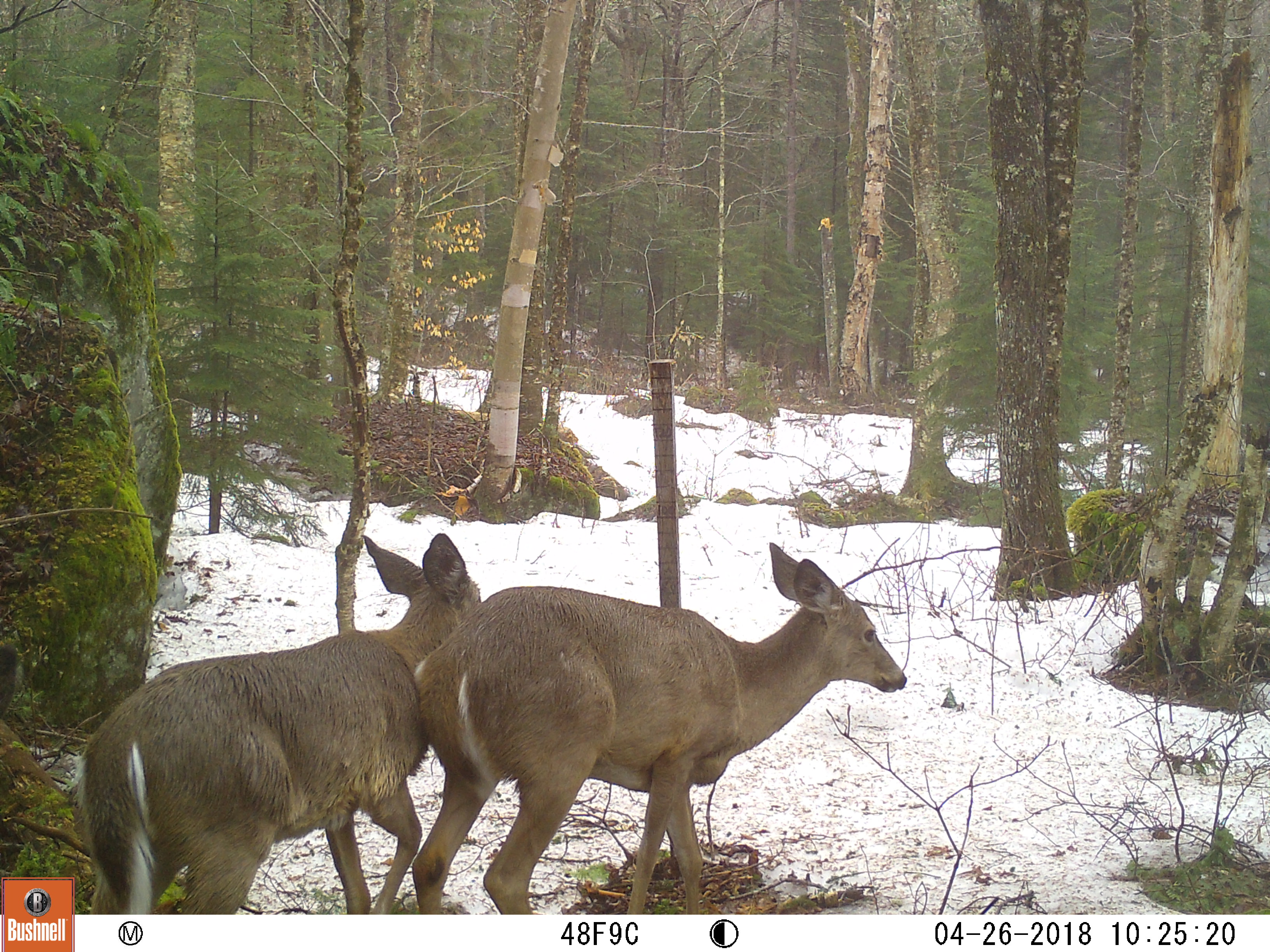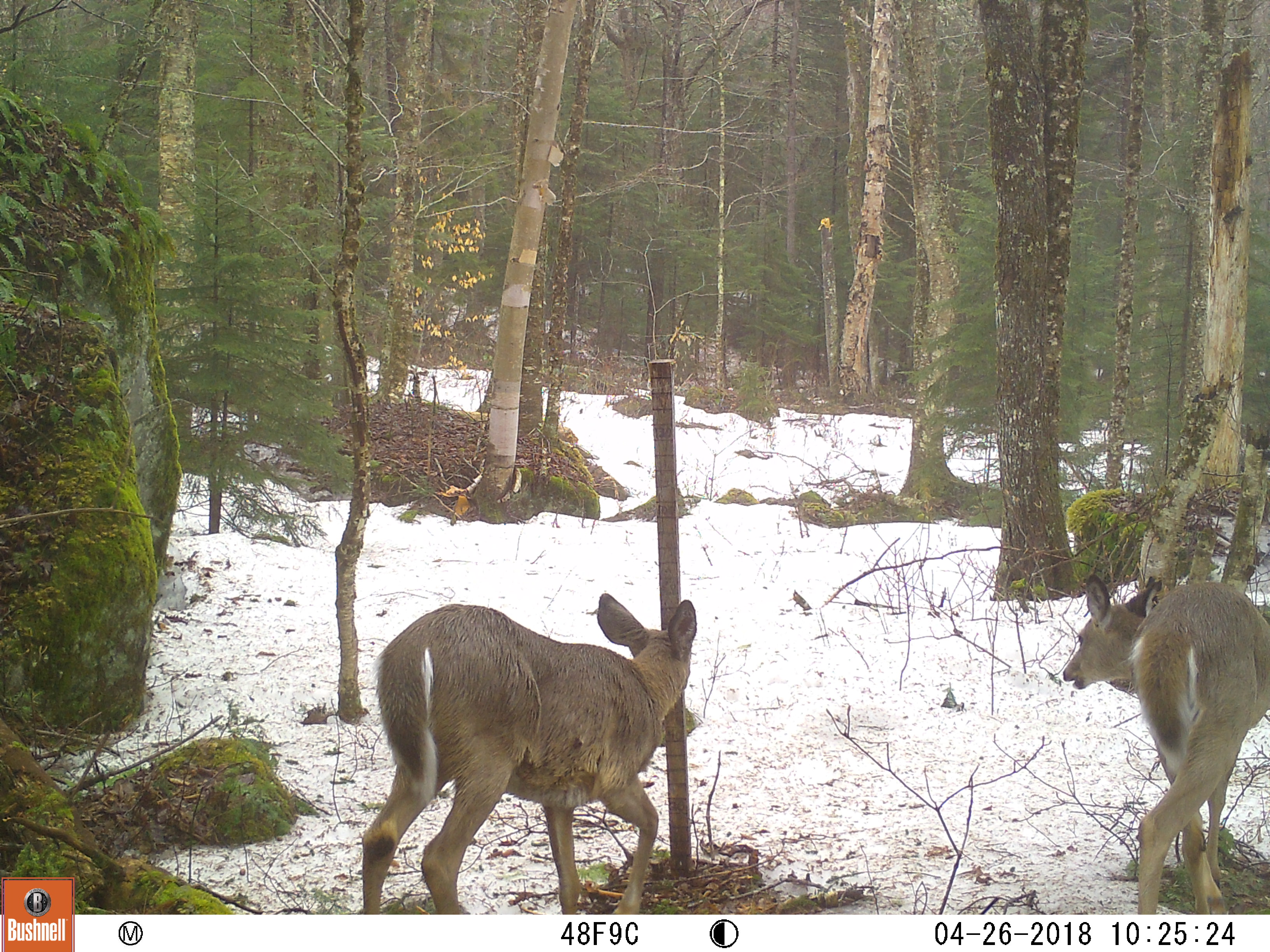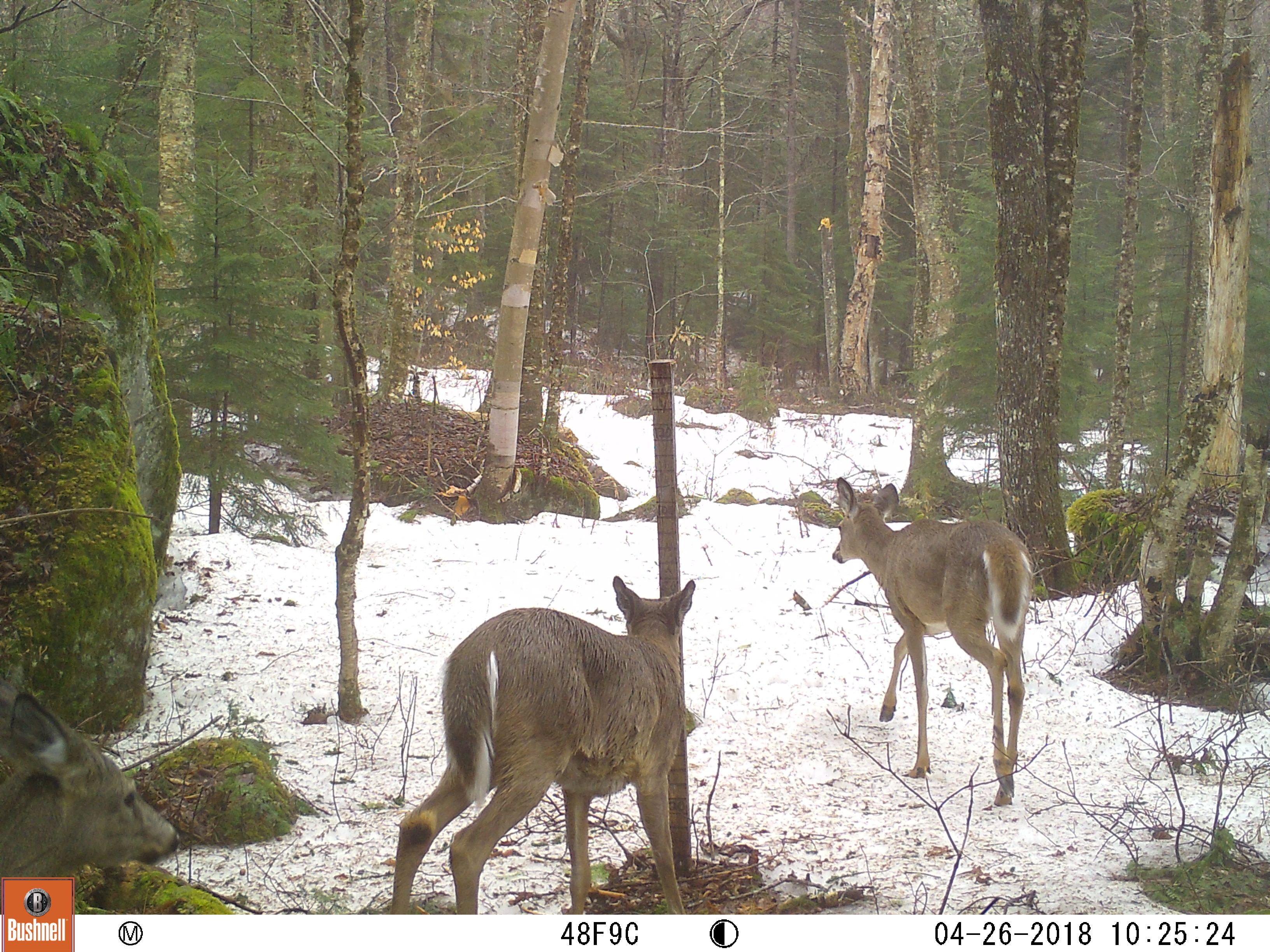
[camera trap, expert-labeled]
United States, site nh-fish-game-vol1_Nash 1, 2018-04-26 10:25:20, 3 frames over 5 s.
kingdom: Animalia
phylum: Chordata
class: Mammalia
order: Artiodactyla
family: Cervidae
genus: Odocoileus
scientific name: Odocoileus virginianus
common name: white-tailed deer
White-tailed deer (Odocoileus virginianus).